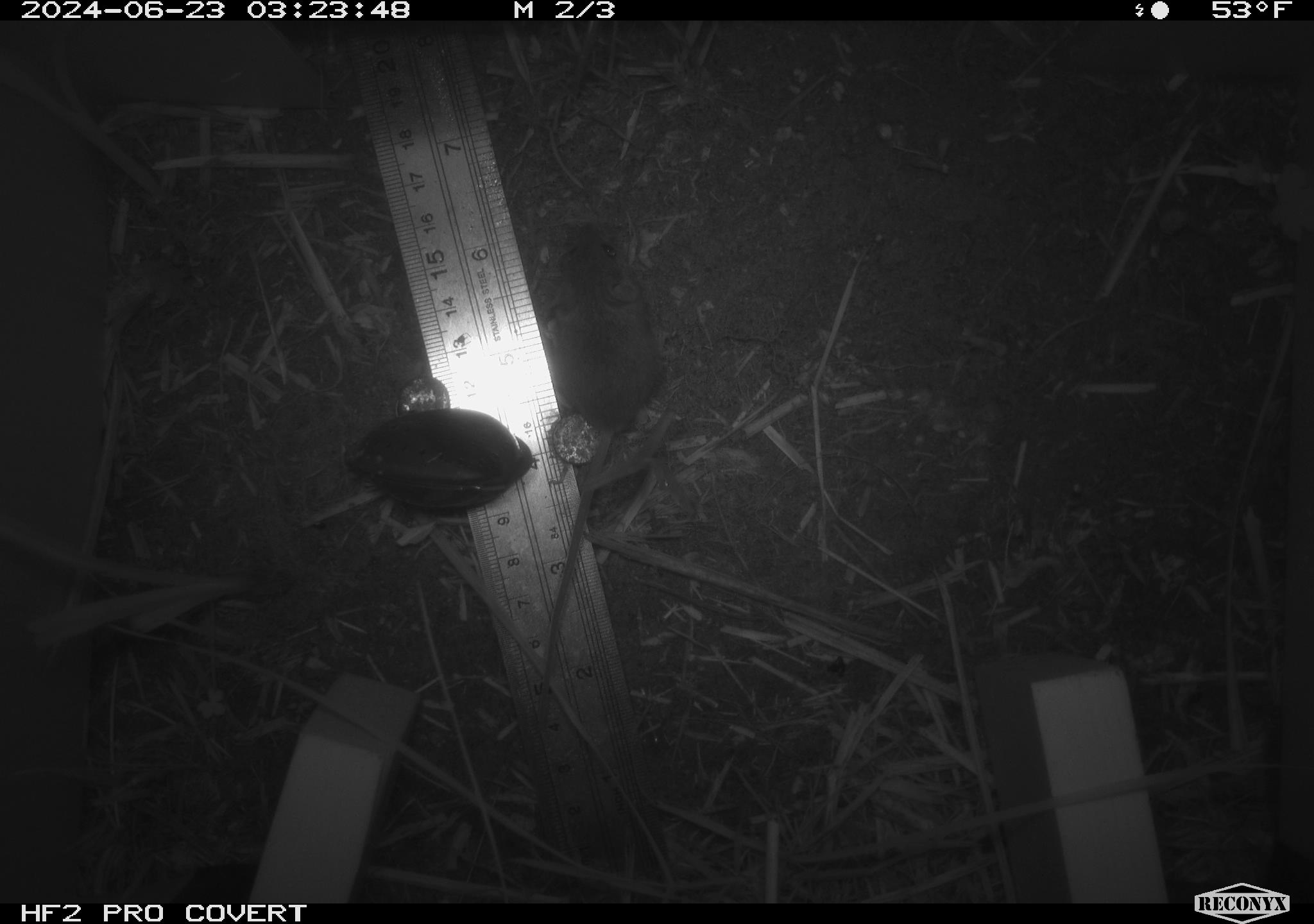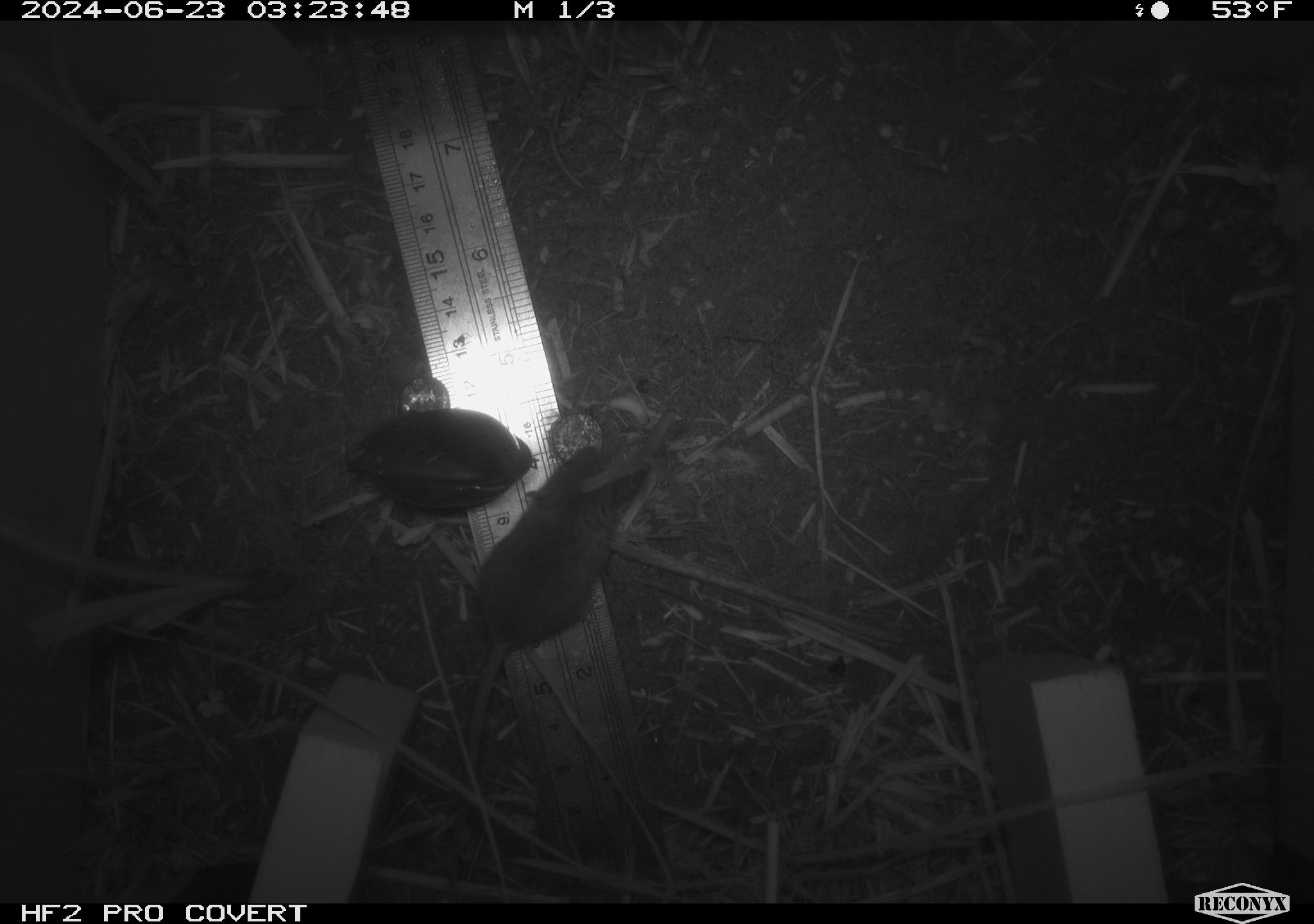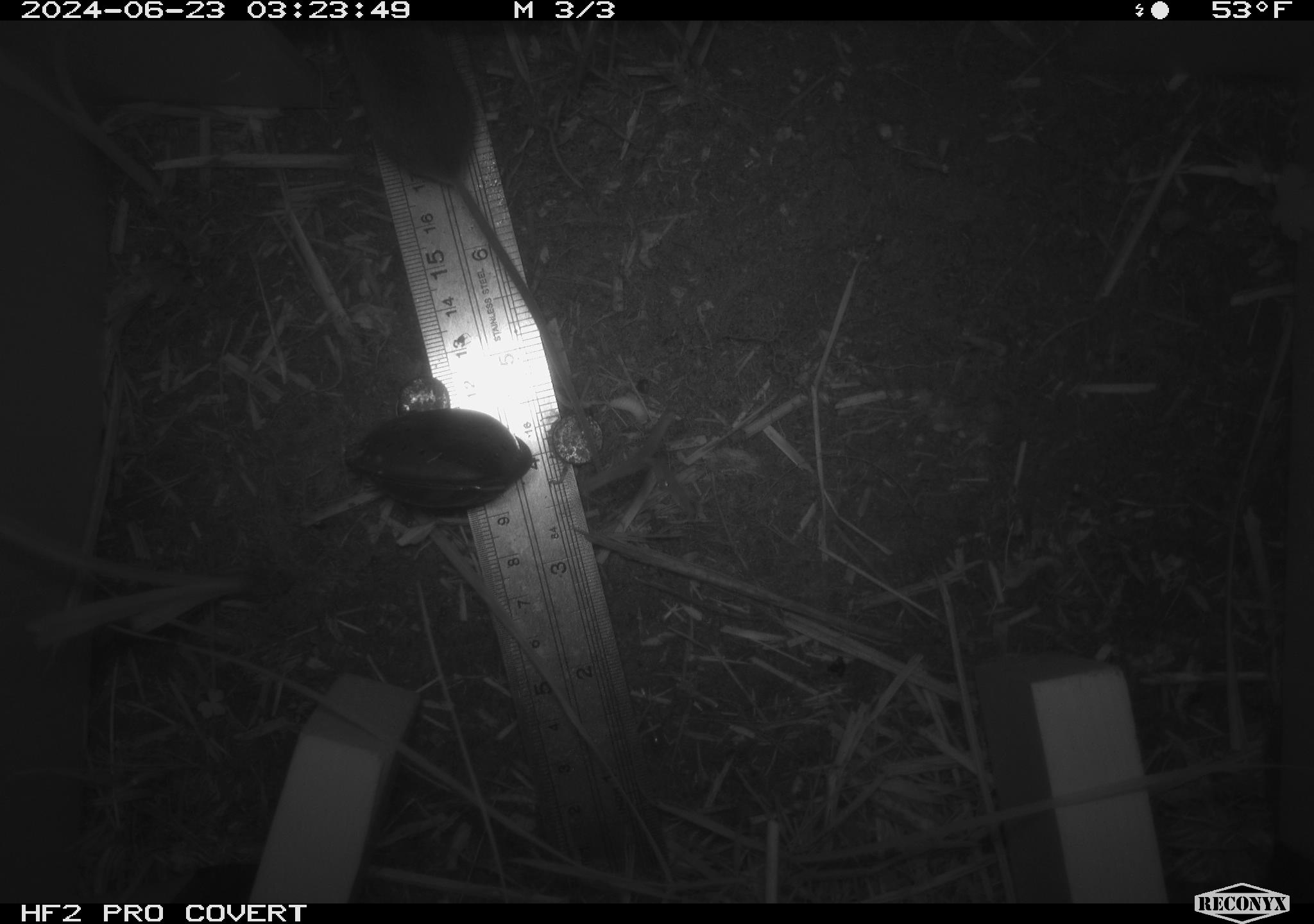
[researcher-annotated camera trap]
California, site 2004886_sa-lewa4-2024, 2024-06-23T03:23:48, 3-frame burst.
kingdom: Animalia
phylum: Chordata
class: Mammalia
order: Rodentia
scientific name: Rodentia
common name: rodent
Rodent (Rodentia).